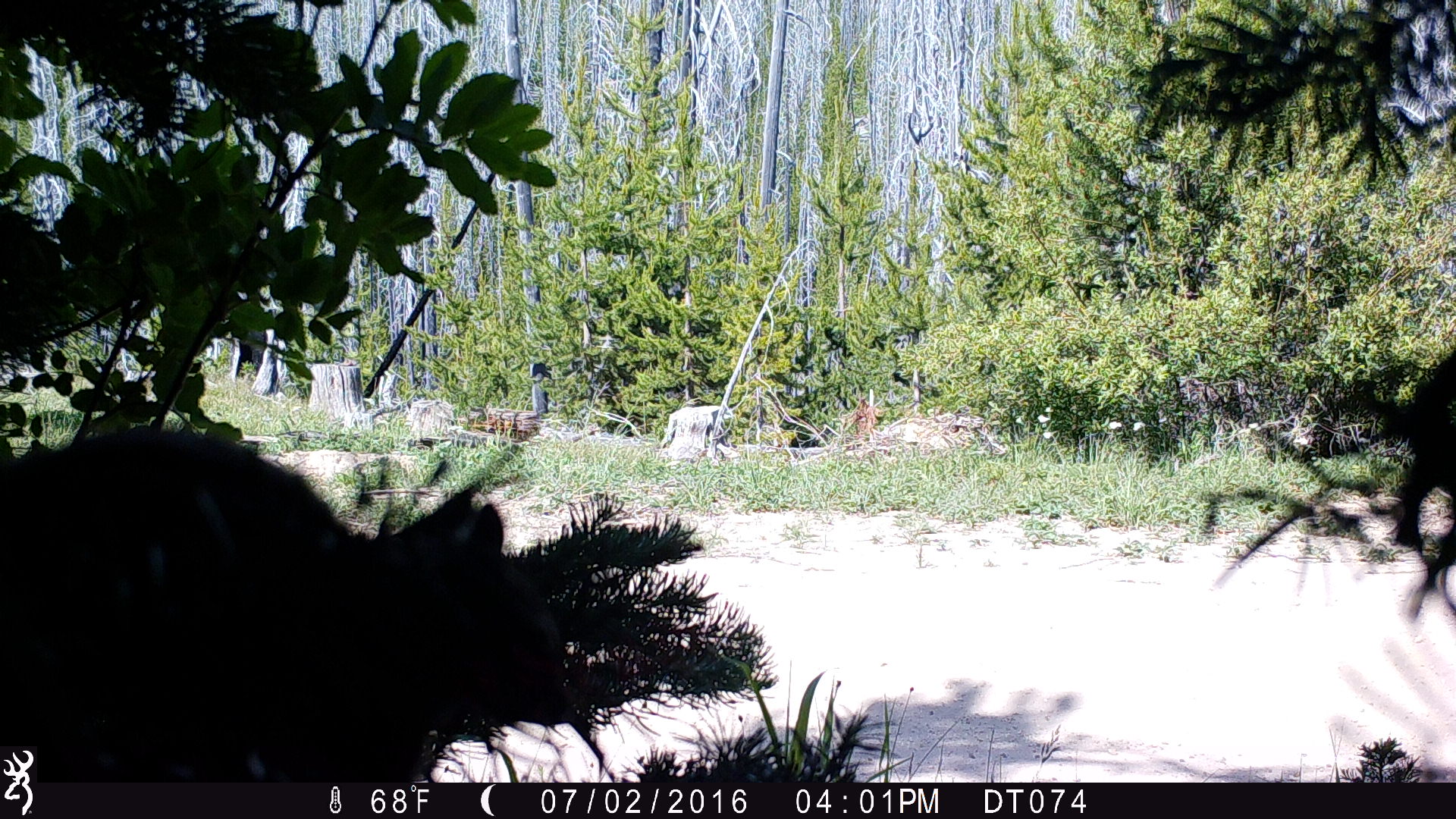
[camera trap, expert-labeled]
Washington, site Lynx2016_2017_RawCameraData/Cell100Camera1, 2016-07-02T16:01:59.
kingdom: Animalia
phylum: Chordata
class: Mammalia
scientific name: Mammalia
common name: small mammal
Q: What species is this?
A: Small mammal (Mammalia).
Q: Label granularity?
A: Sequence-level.